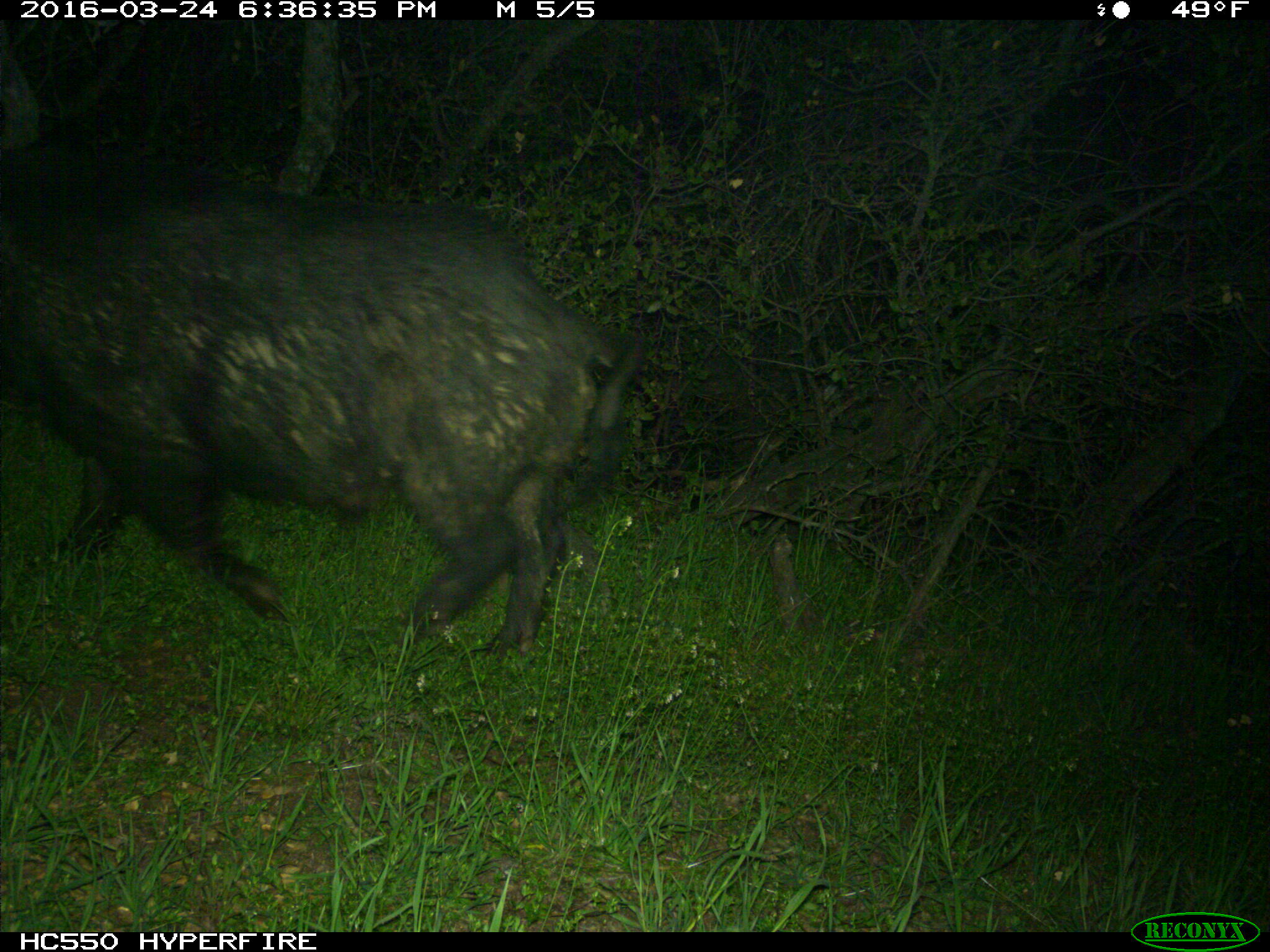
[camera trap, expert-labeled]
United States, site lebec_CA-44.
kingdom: Animalia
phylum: Chordata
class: Mammalia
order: Artiodactyla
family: Suidae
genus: Sus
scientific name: Sus scrofa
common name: wild boar